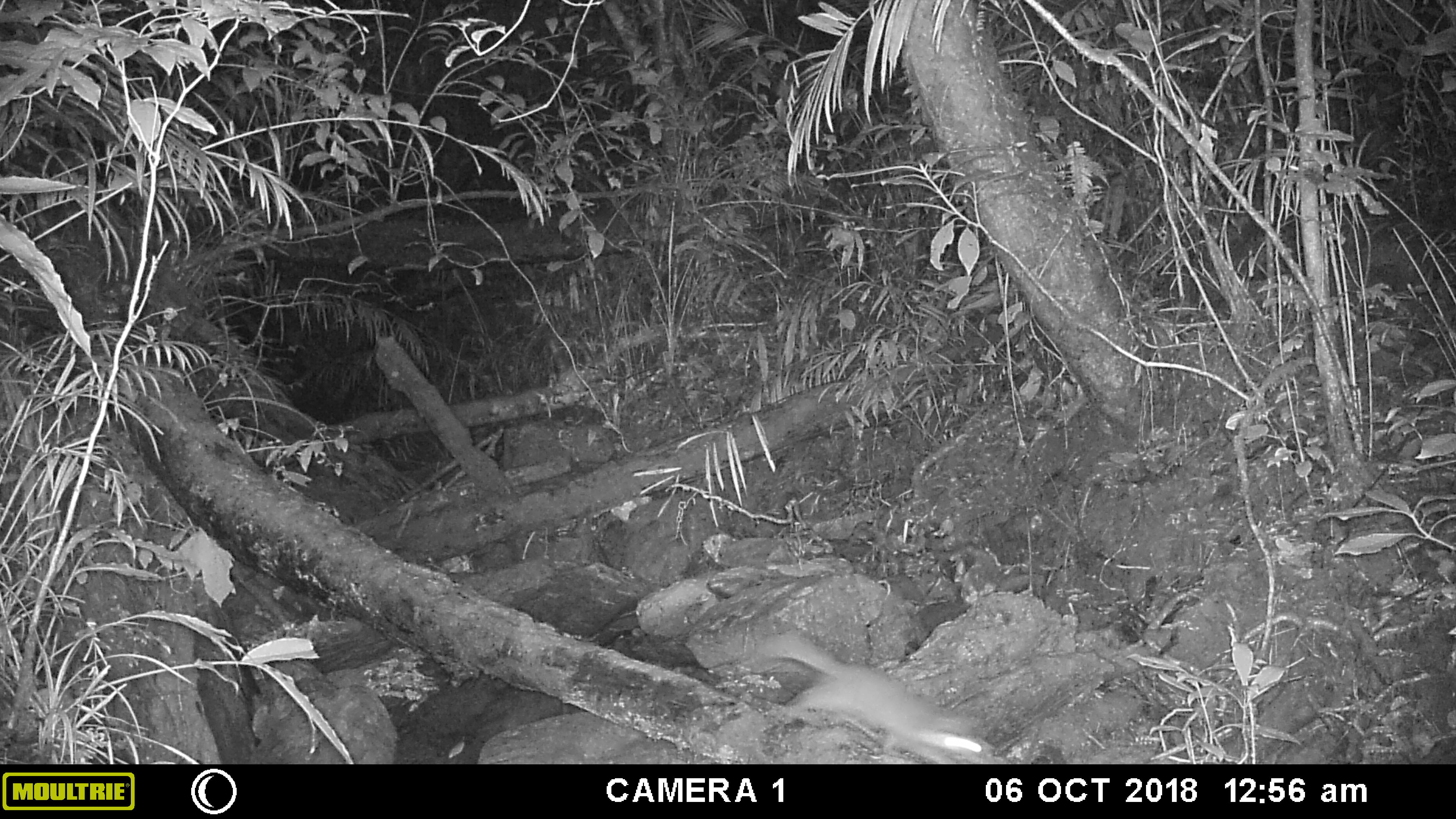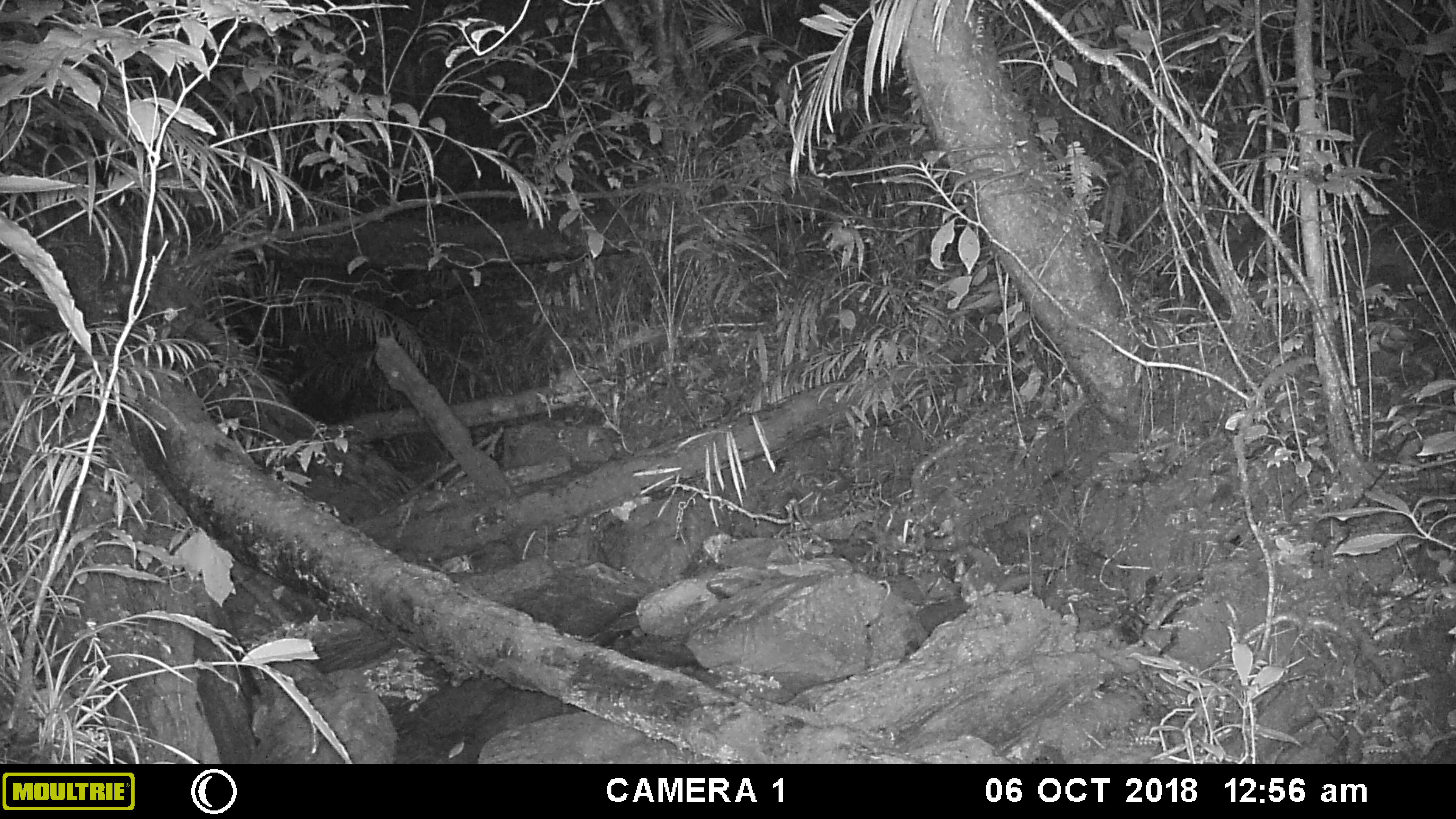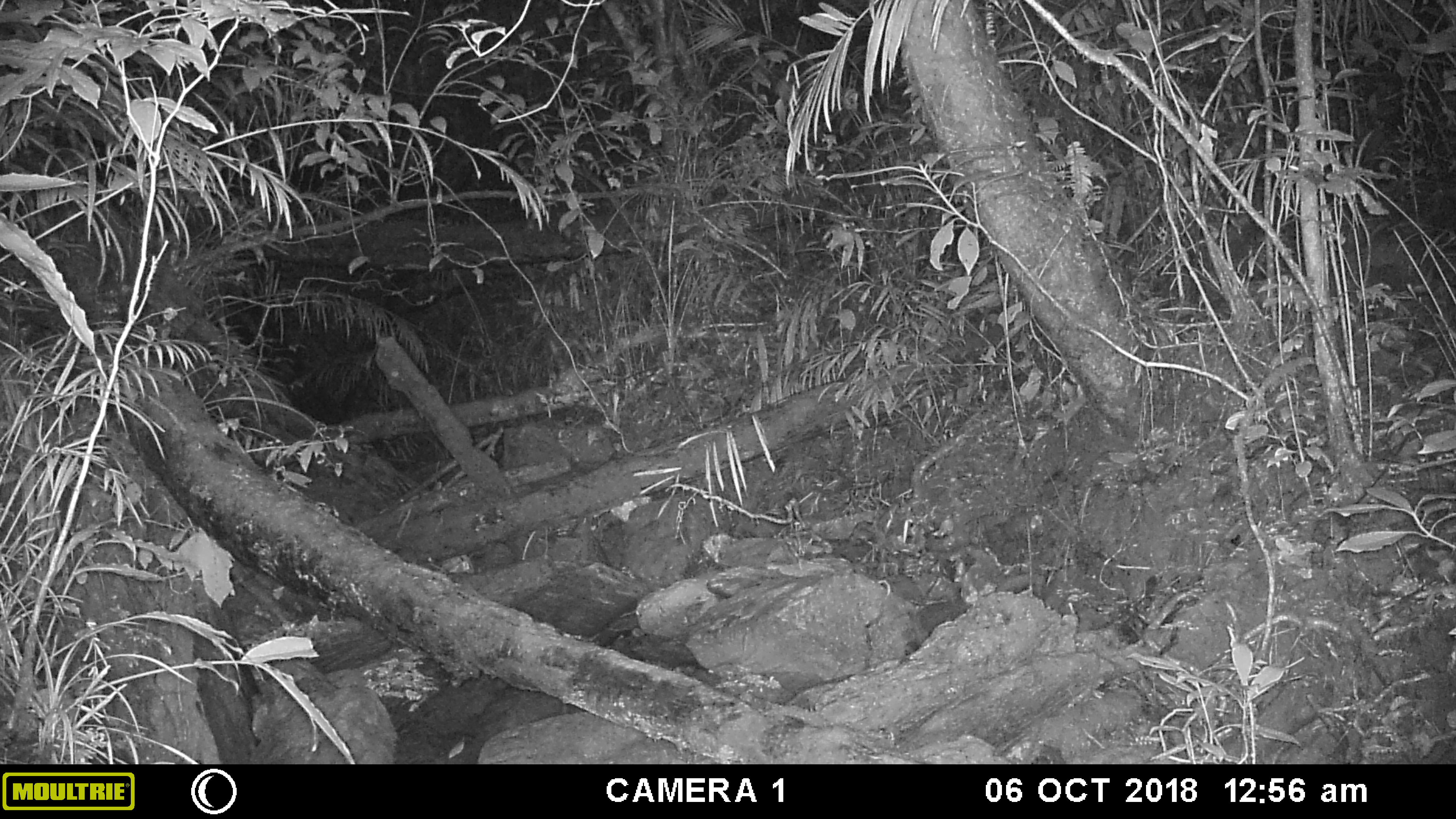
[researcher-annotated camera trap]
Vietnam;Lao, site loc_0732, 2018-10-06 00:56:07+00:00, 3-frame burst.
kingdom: Animalia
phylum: Chordata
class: Mammalia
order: Carnivora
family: Mustelidae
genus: Melogale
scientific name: Melogale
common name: ferret badger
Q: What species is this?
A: Ferret badger (Melogale).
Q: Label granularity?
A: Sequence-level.